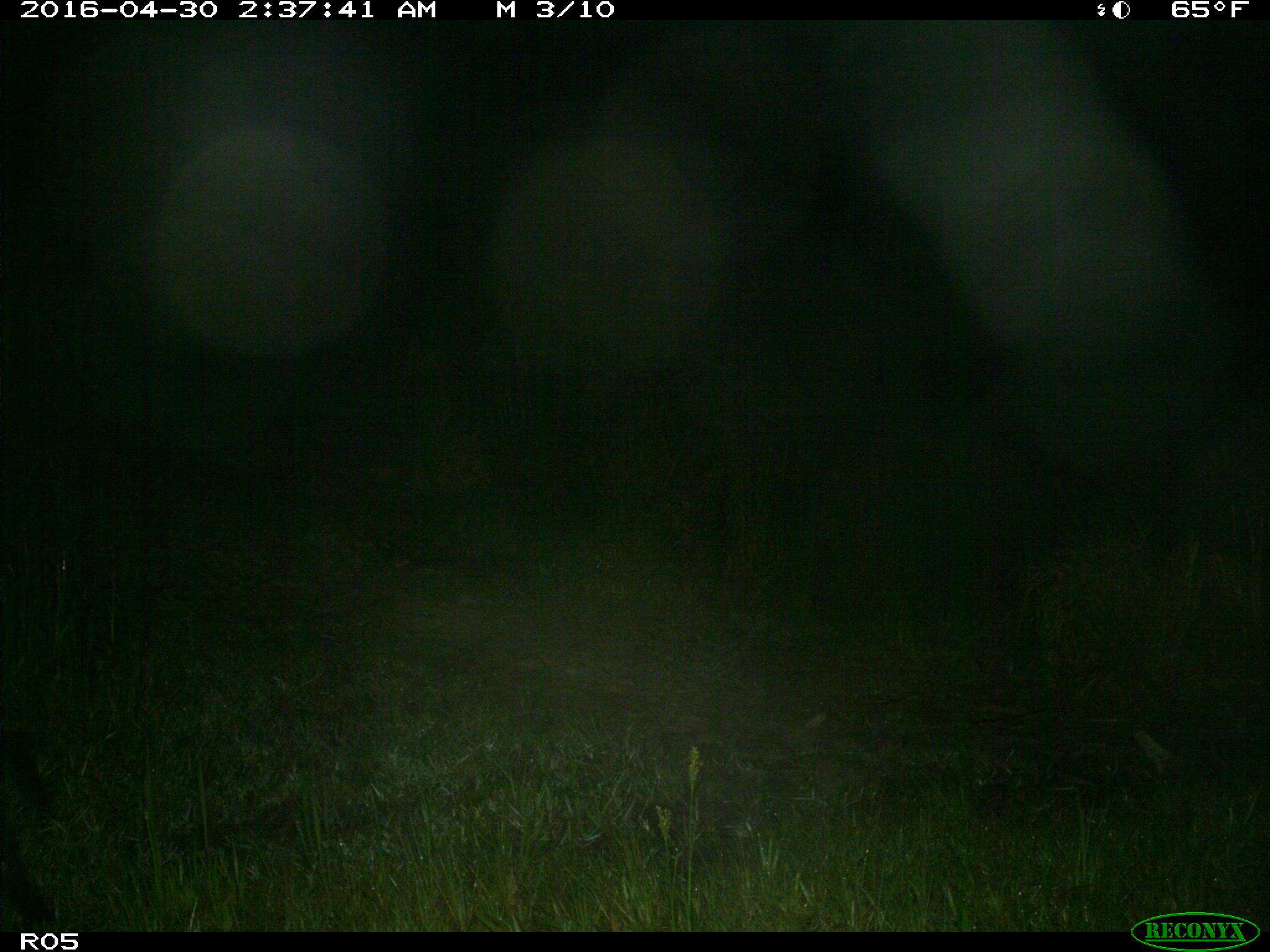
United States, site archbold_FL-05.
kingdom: Animalia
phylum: Chordata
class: Mammalia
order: Artiodactyla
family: Suidae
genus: Sus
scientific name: Sus scrofa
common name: wild boar